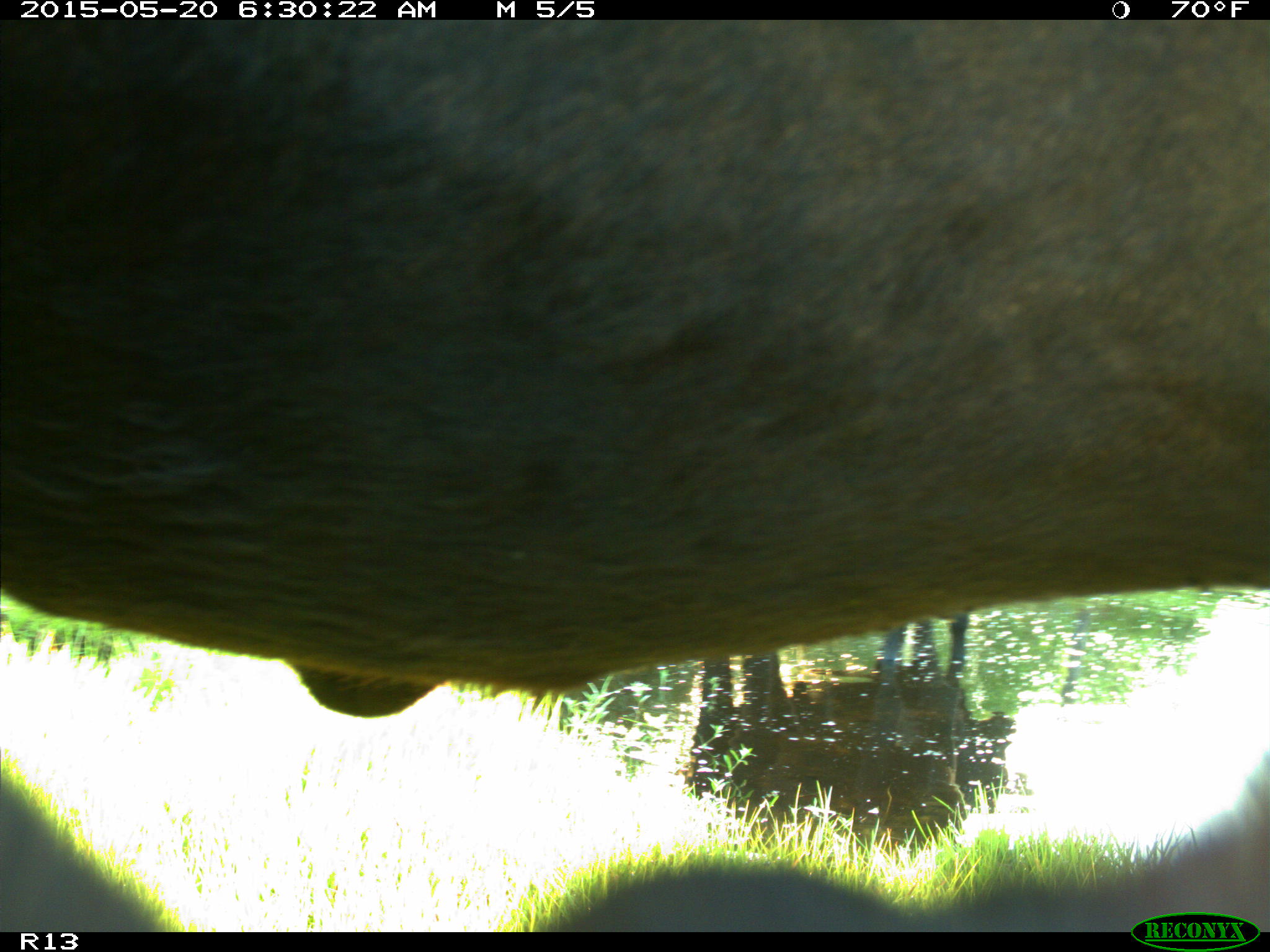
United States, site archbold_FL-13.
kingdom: Animalia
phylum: Chordata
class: Mammalia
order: Artiodactyla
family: Bovidae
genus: Bos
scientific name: Bos taurus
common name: domestic cow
Bos taurus (domestic cow).